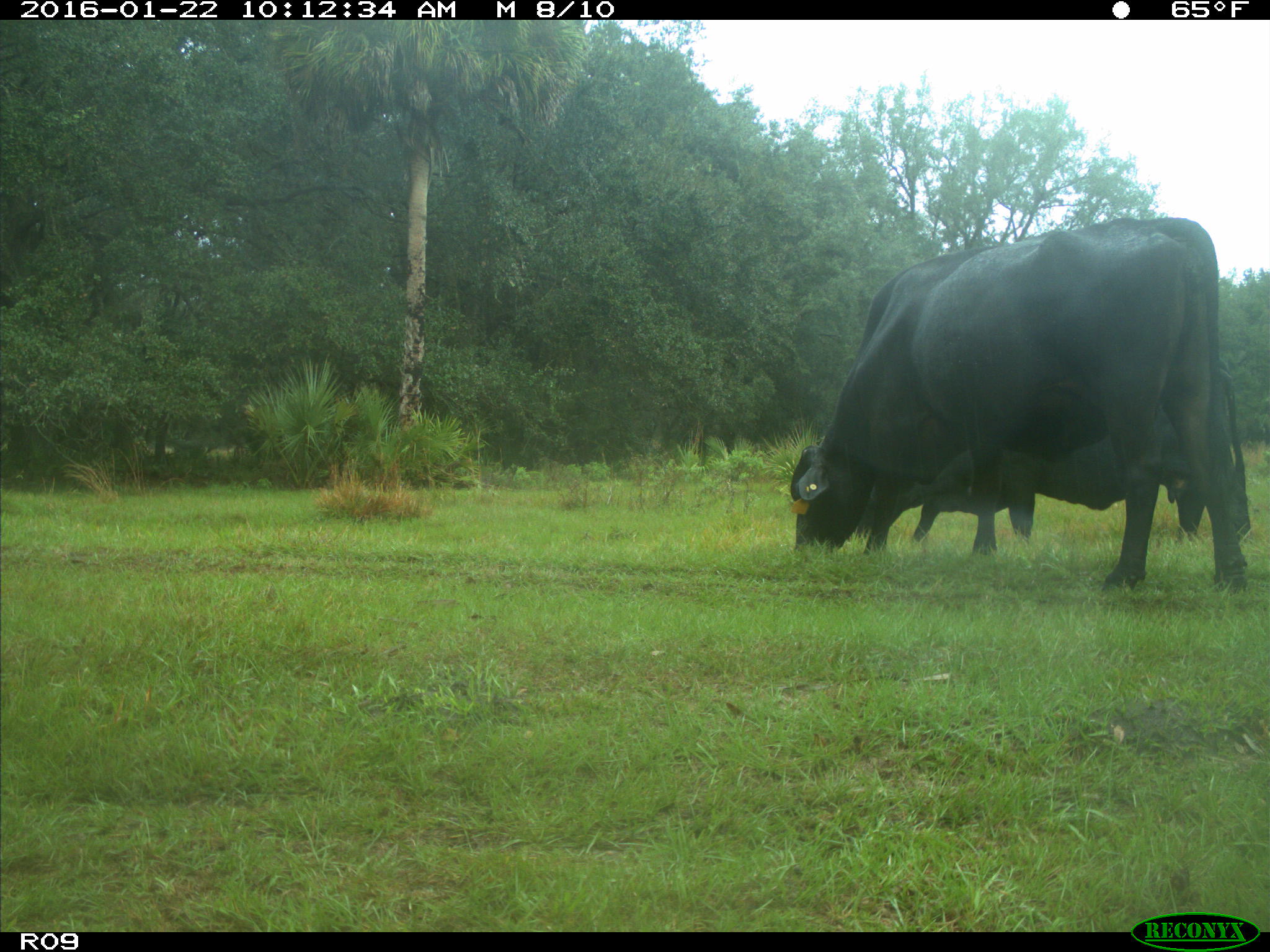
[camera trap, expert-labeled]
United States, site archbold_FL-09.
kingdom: Animalia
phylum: Chordata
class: Mammalia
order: Artiodactyla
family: Bovidae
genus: Bos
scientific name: Bos taurus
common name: domestic cow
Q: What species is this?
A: Bos taurus (domestic cow).